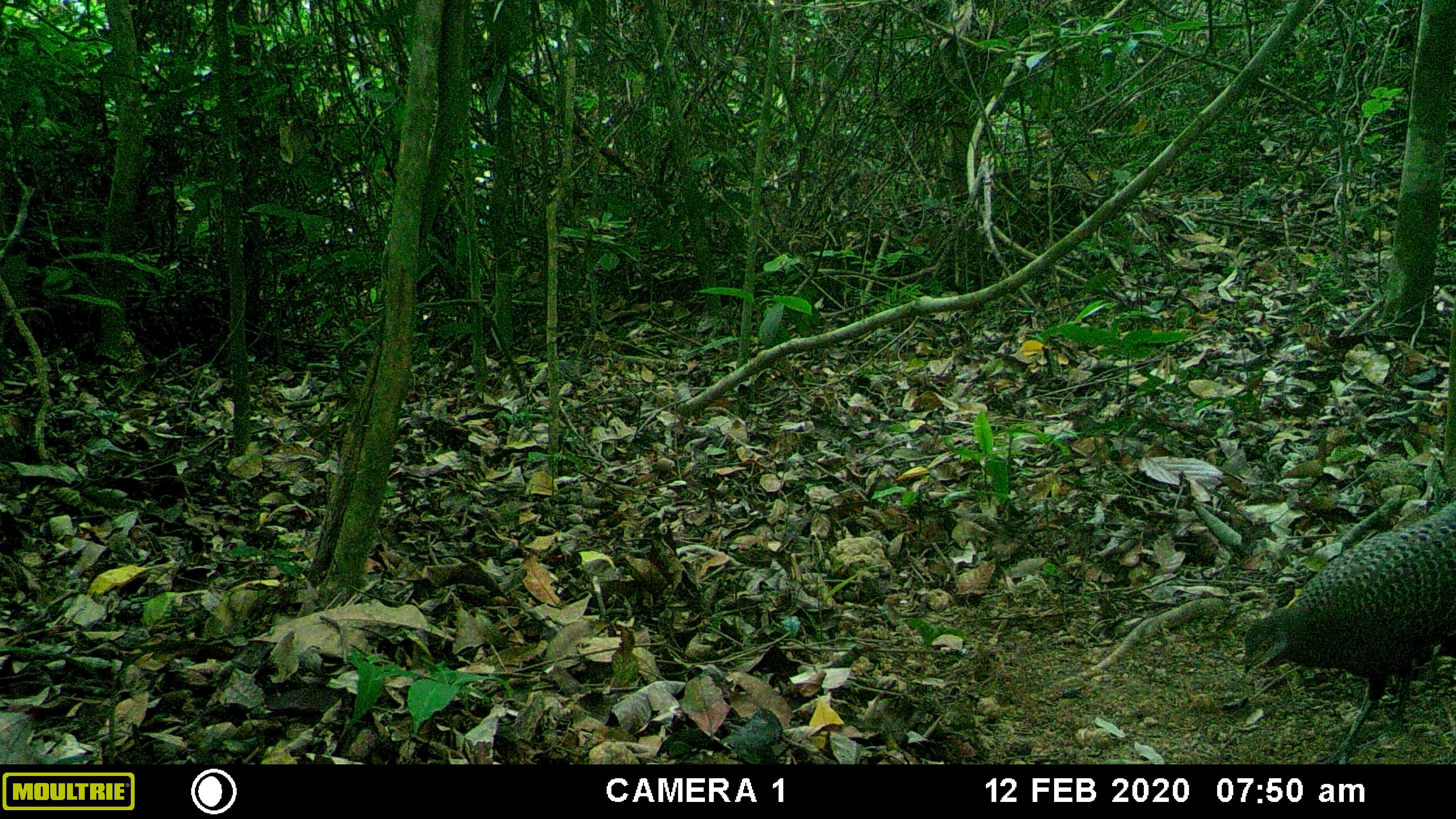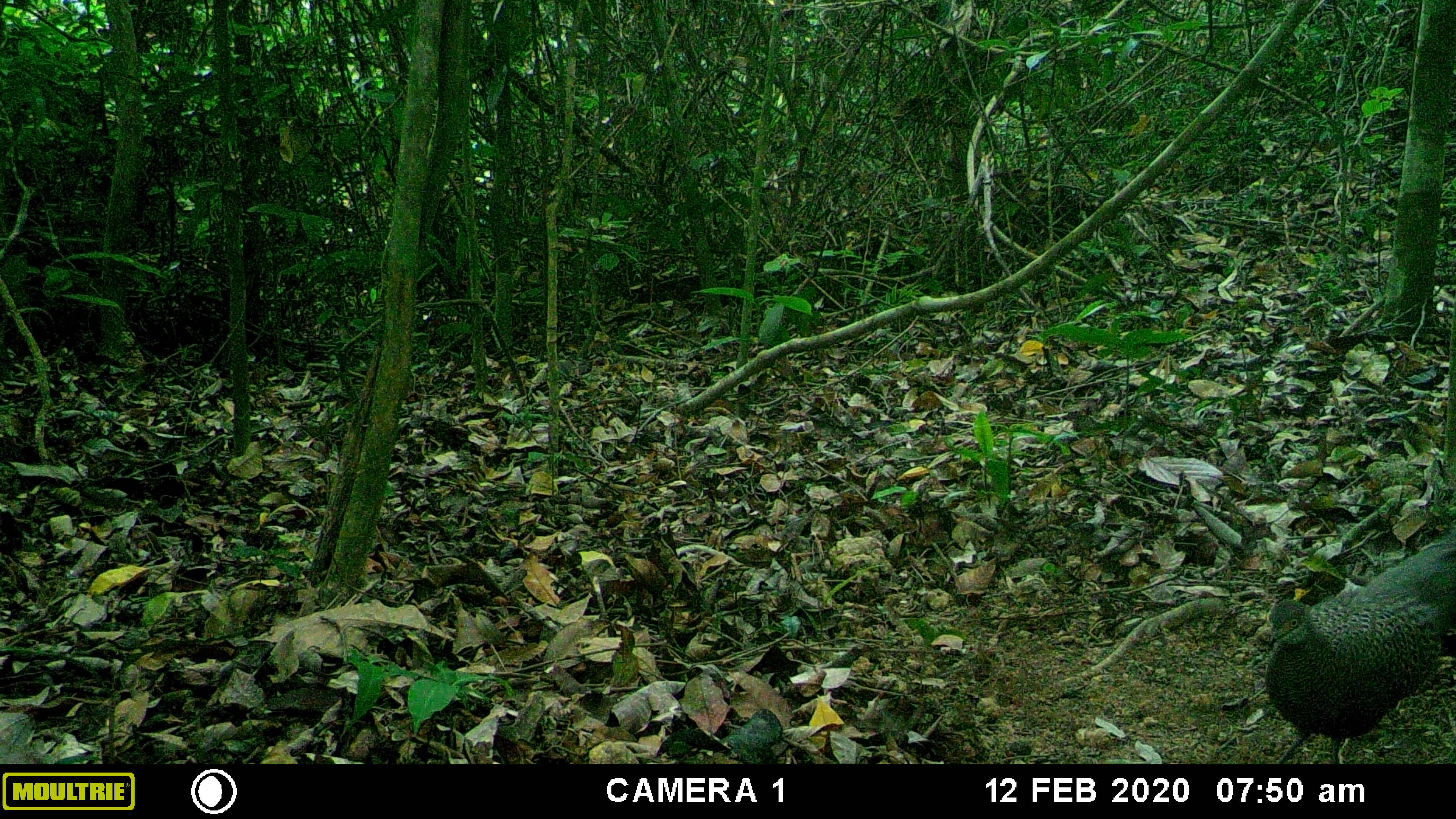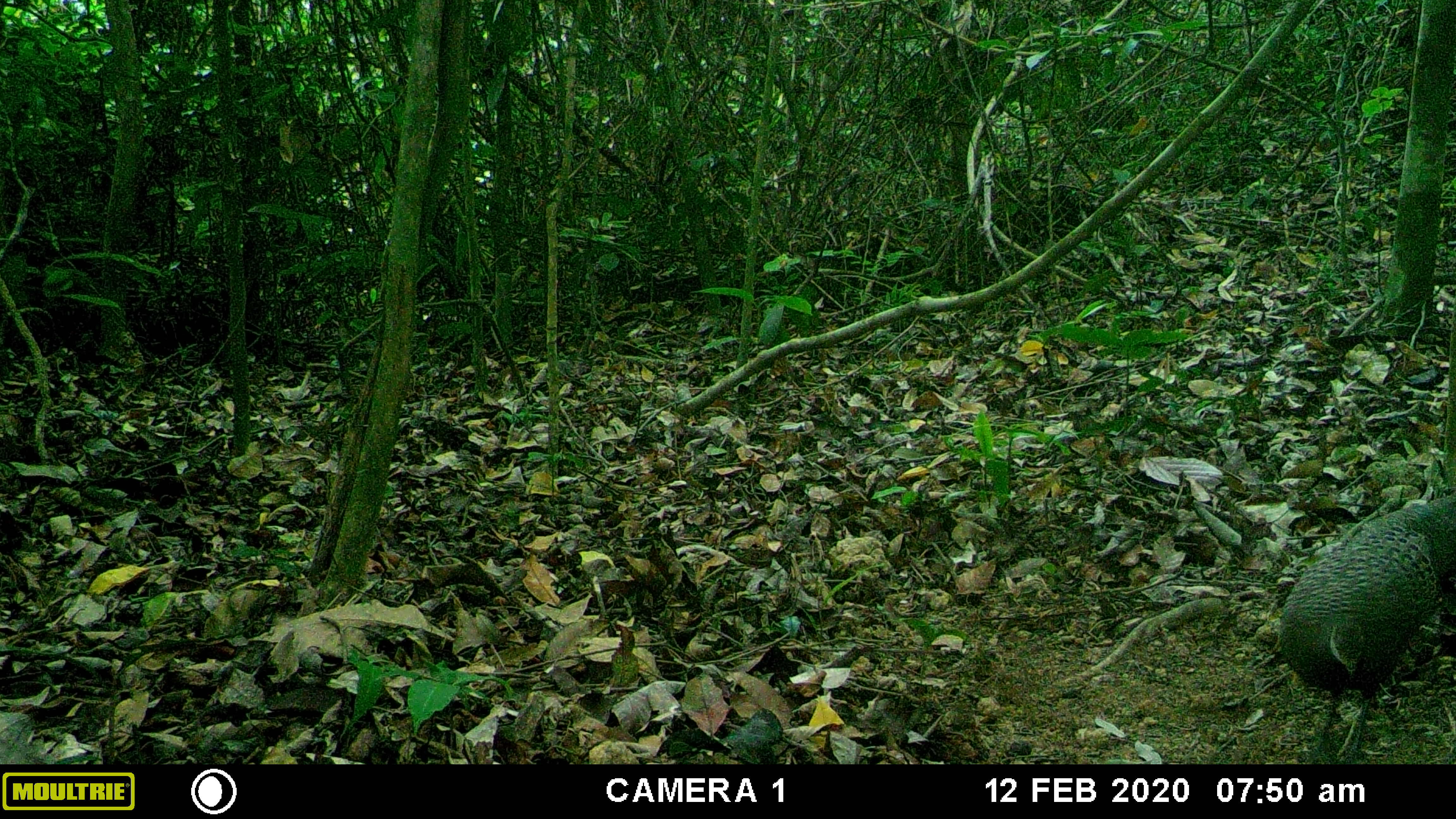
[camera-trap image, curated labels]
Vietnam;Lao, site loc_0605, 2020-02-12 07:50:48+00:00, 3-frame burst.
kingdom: Animalia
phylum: Chordata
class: Aves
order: Galliformes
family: Phasianidae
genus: Polyplectron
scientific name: Polyplectron bicalcaratum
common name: gray peacock-pheasant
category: grey peacock pheasant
Grey peacock pheasant (gray peacock-pheasant) (Polyplectron bicalcaratum). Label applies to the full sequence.